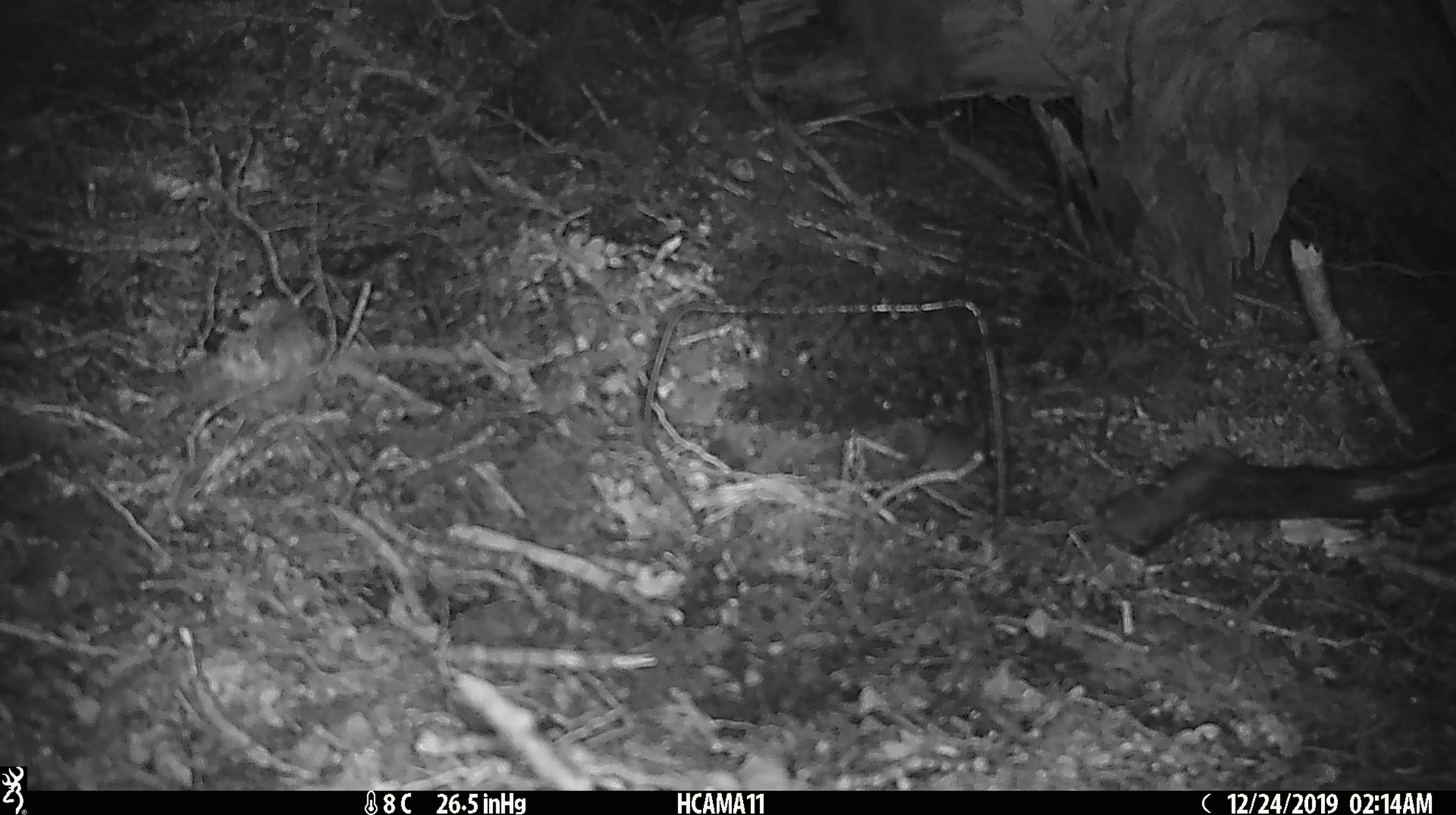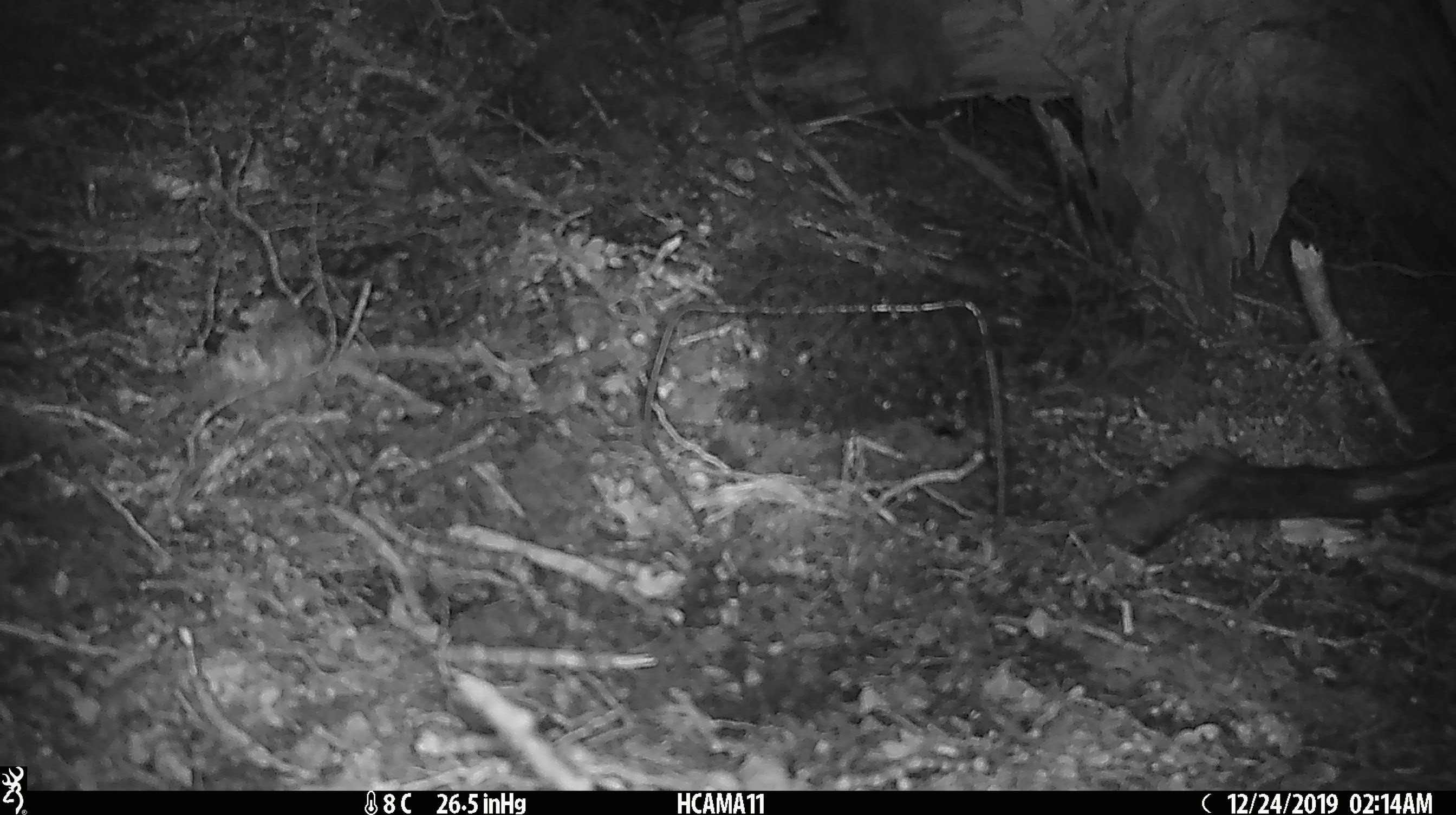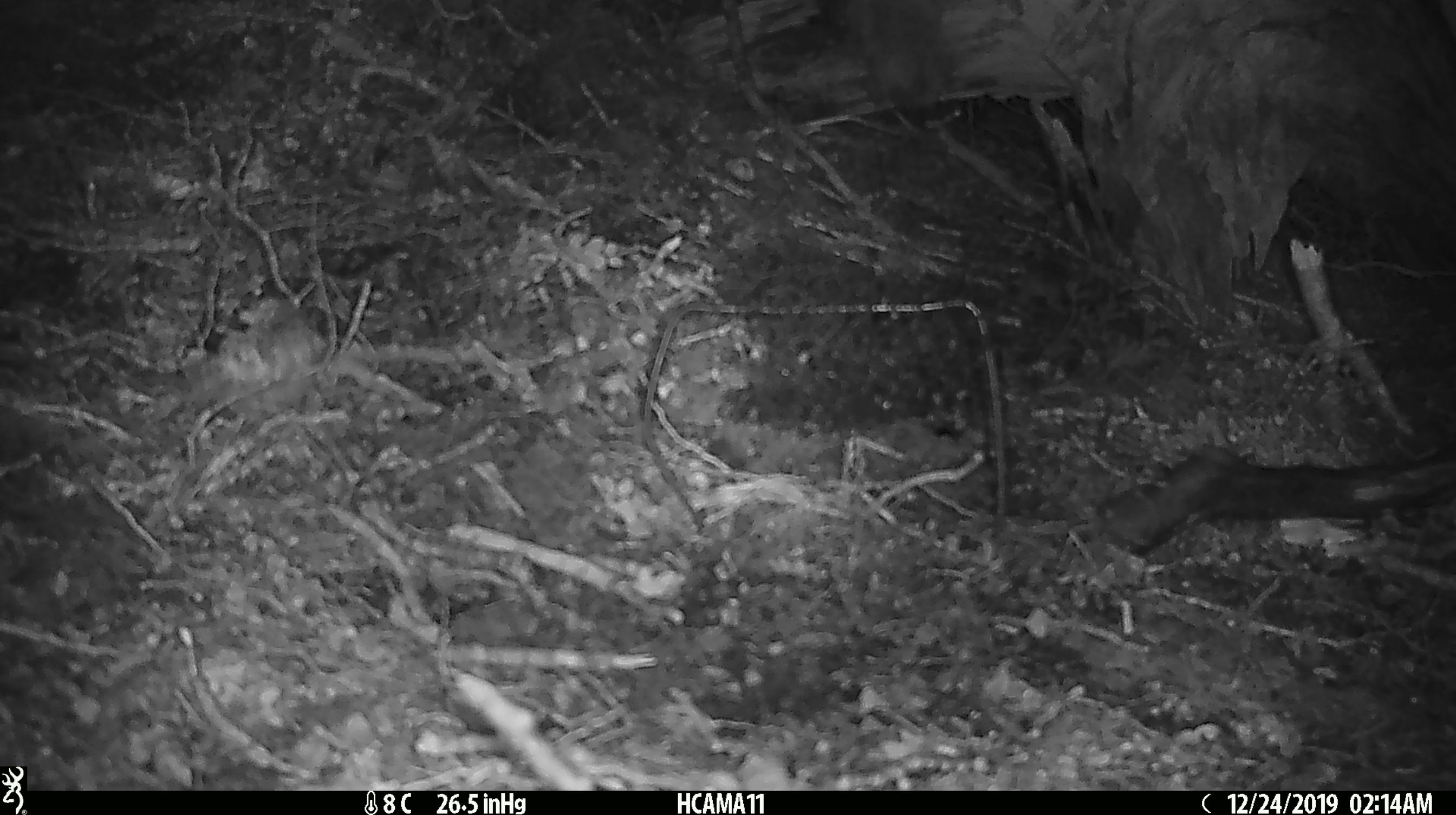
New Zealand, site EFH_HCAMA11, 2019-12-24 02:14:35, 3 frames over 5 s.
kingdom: Animalia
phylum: Chordata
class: Mammalia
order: Rodentia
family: Muridae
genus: Mus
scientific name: Mus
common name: mouse